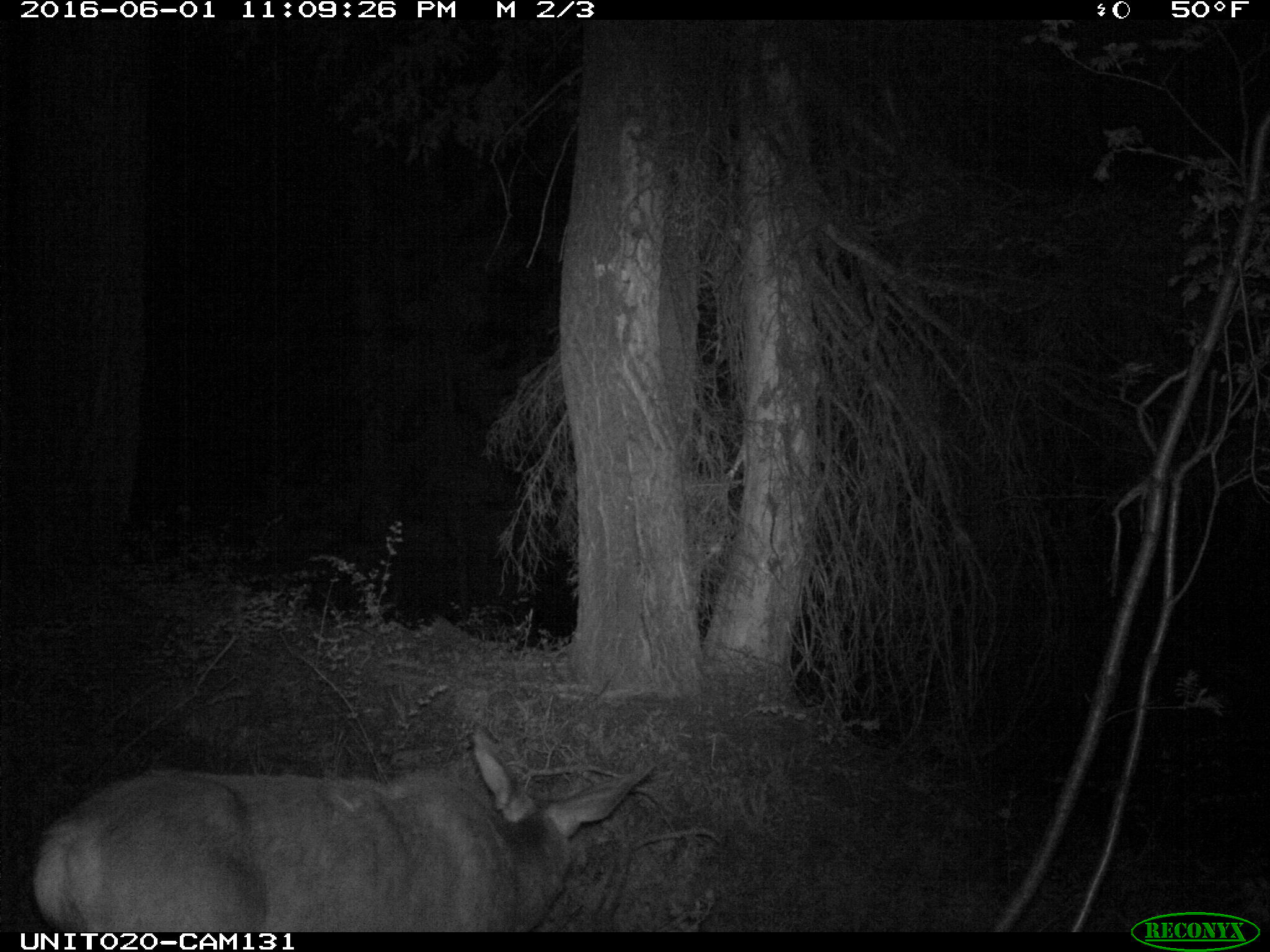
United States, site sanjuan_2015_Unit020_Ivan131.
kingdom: Animalia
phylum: Chordata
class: Mammalia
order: Artiodactyla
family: Cervidae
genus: Odocoileus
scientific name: Odocoileus hemionus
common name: mule deer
Odocoileus hemionus (mule deer).